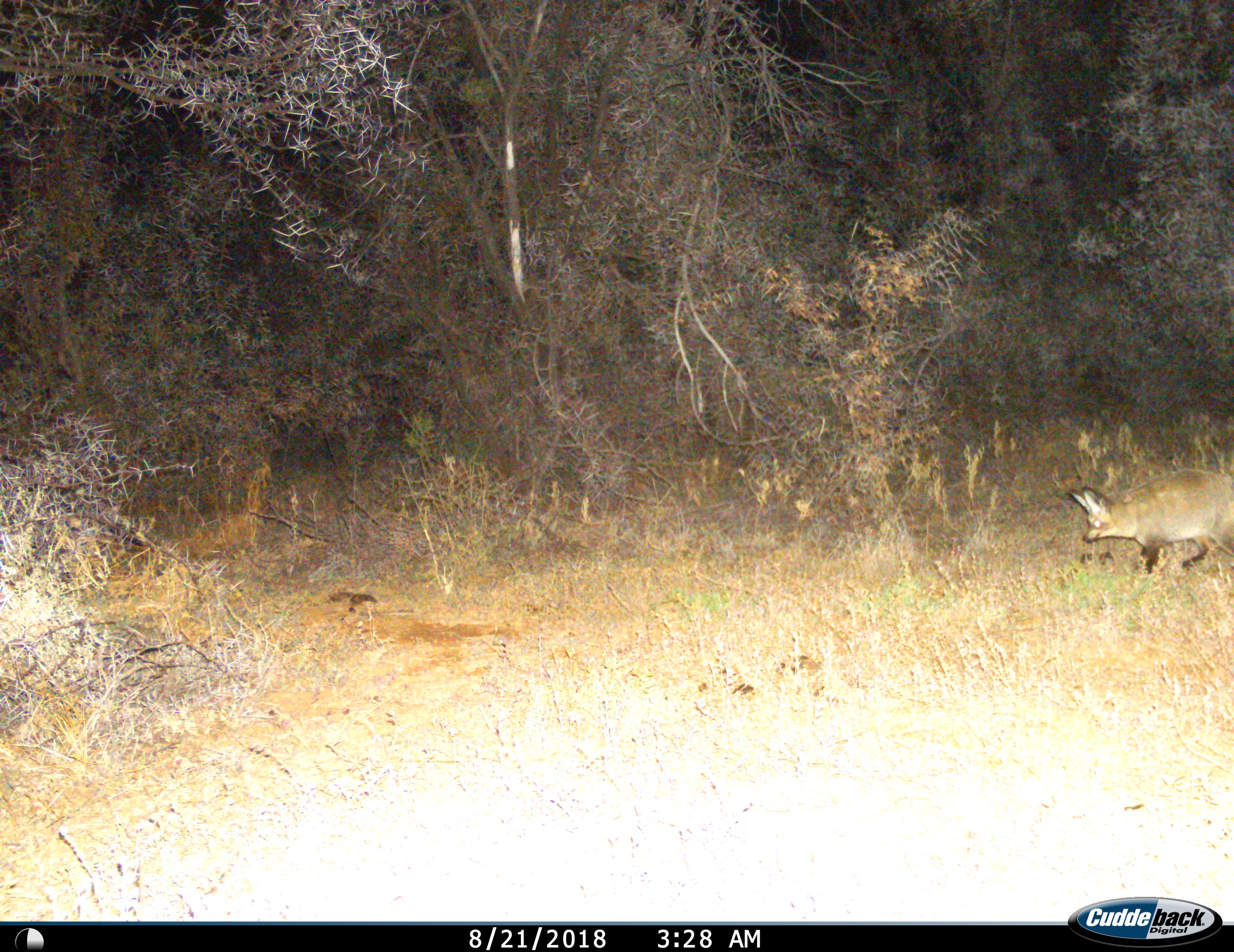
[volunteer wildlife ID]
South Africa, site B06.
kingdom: Animalia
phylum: Chordata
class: Mammalia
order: Carnivora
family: Canidae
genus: Otocyon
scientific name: Otocyon megalotis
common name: bat-eared fox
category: foxbateared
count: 1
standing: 0%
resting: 0%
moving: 100%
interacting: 0%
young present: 0%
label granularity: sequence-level